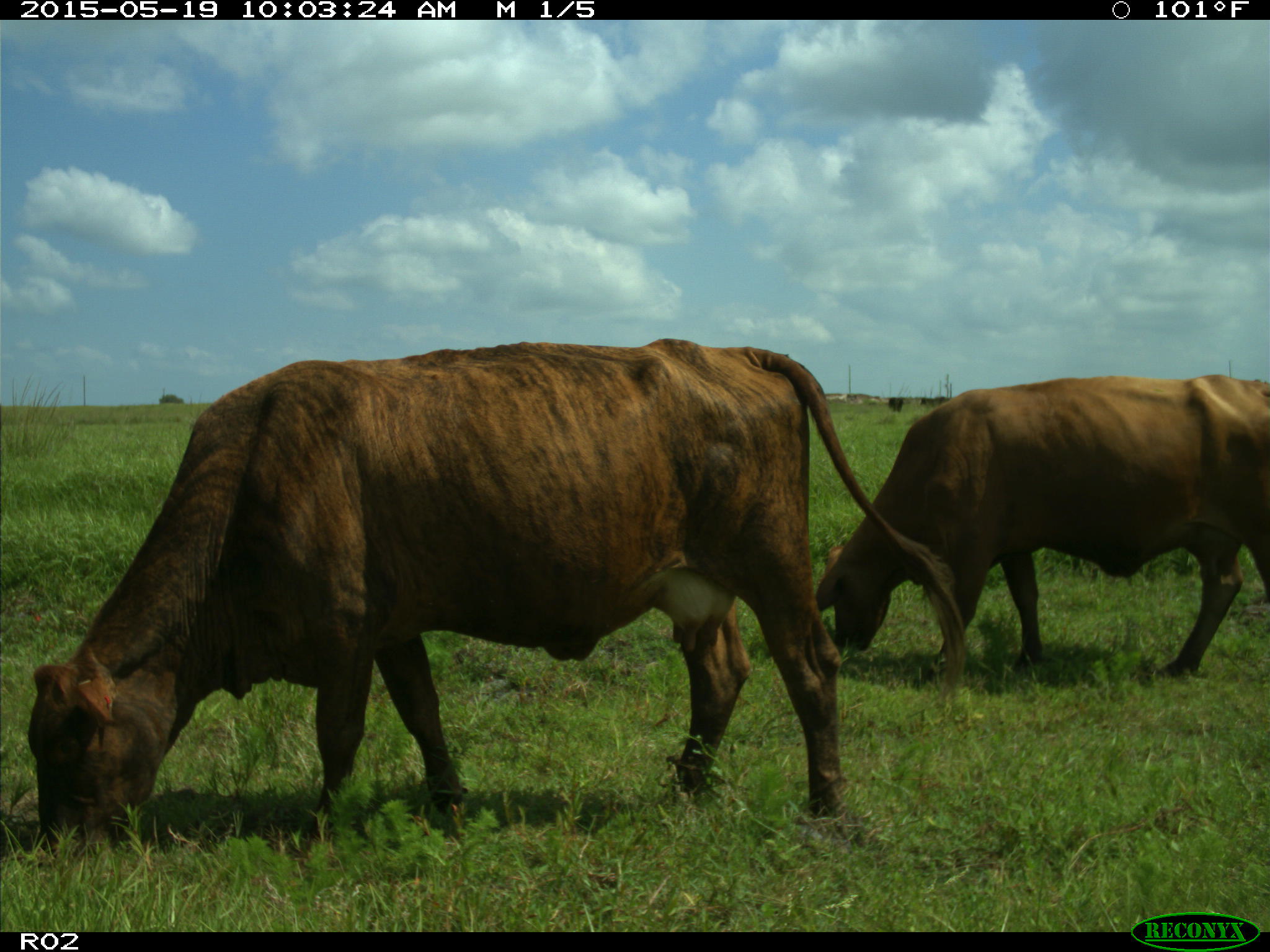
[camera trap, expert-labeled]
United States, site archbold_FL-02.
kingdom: Animalia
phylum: Chordata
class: Mammalia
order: Artiodactyla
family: Bovidae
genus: Bos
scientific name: Bos taurus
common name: domestic cow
Bos taurus (domestic cow).